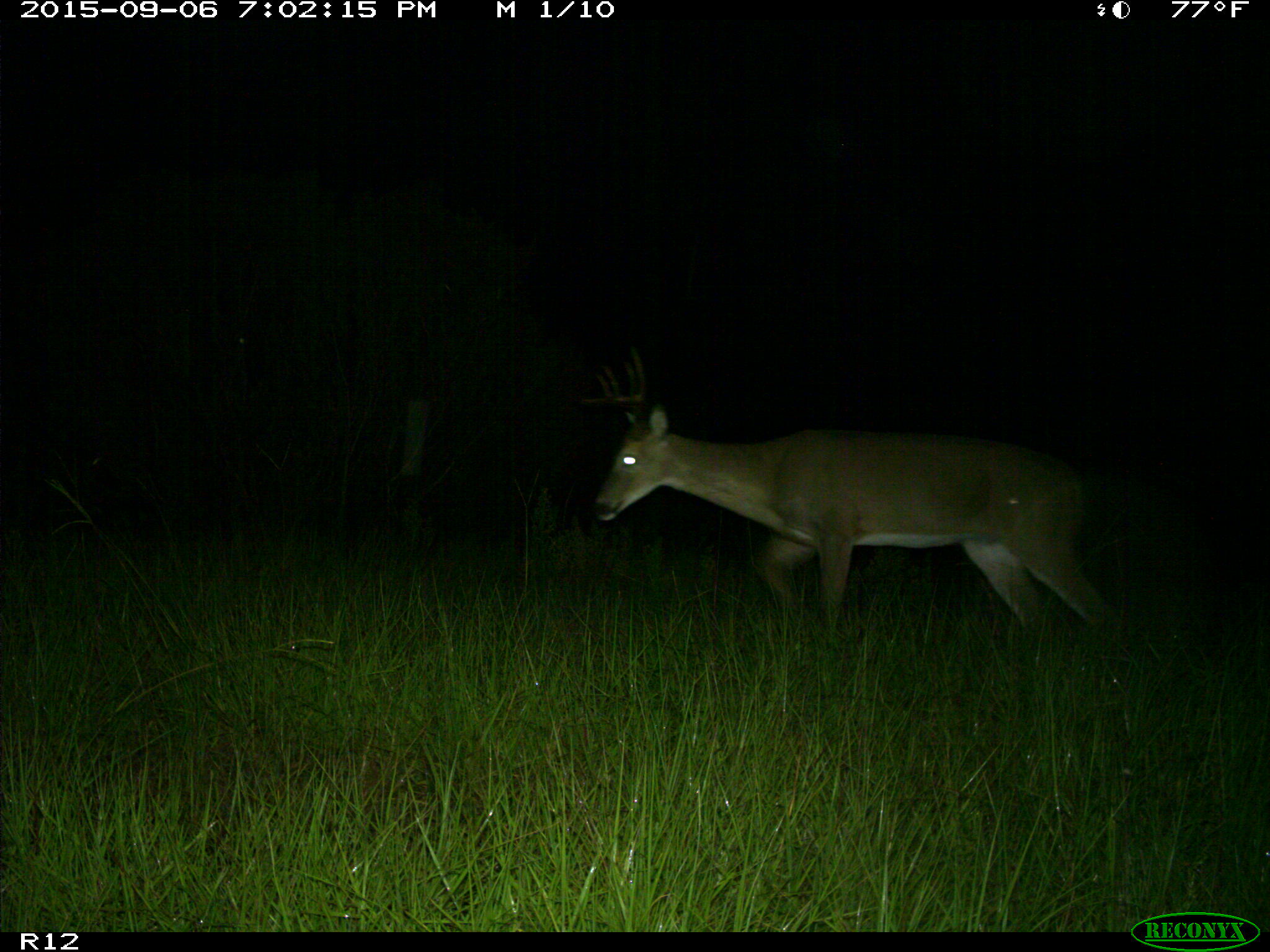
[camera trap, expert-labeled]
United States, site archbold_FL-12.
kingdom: Animalia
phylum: Chordata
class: Mammalia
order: Artiodactyla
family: Cervidae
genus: Odocoileus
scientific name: Odocoileus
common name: deer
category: unidentified deer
Unidentified deer (deer) (Odocoileus).